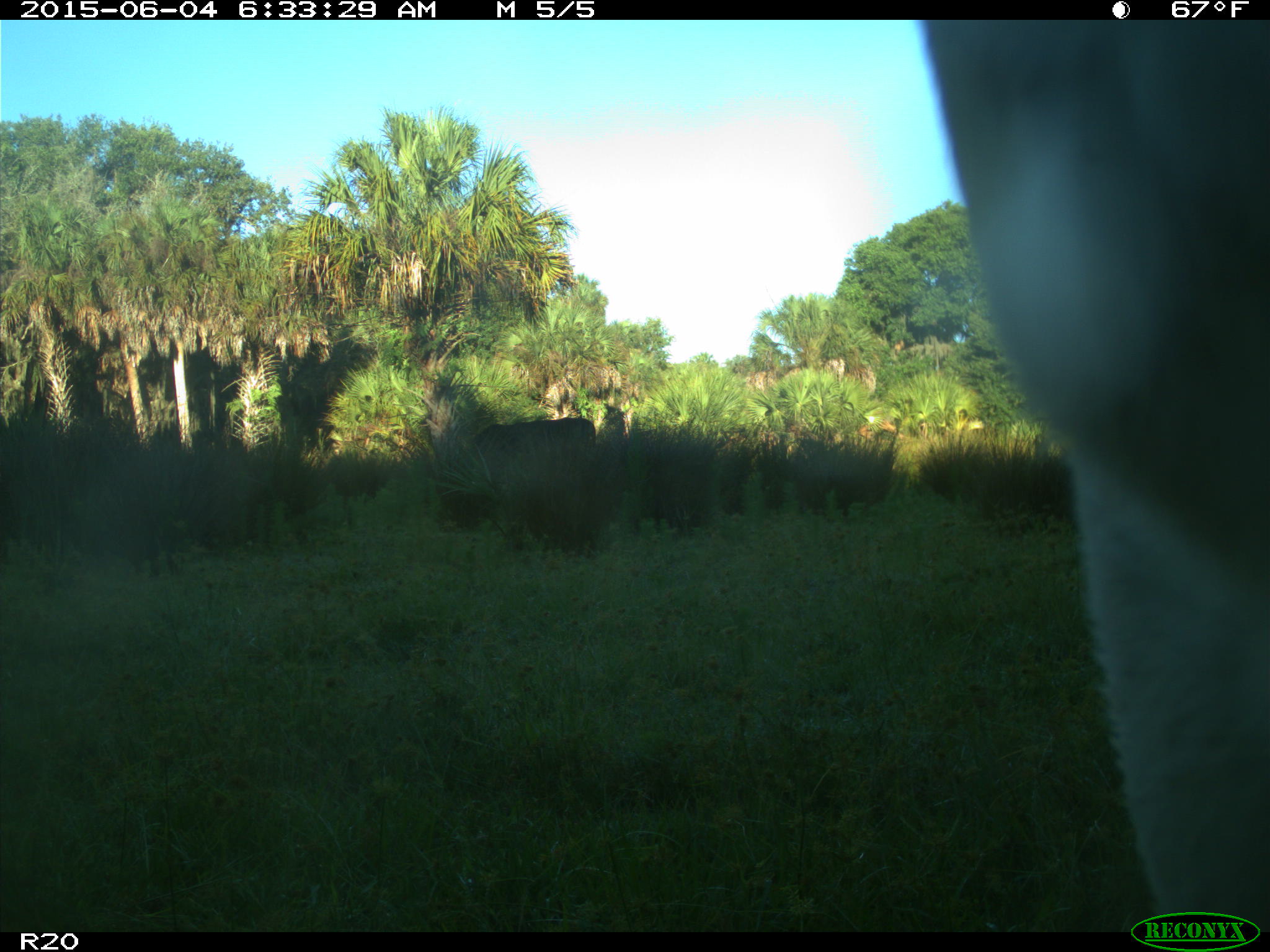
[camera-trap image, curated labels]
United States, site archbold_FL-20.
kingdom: Animalia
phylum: Chordata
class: Mammalia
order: Artiodactyla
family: Bovidae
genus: Bos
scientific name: Bos taurus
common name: domestic cow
Bos taurus (domestic cow).